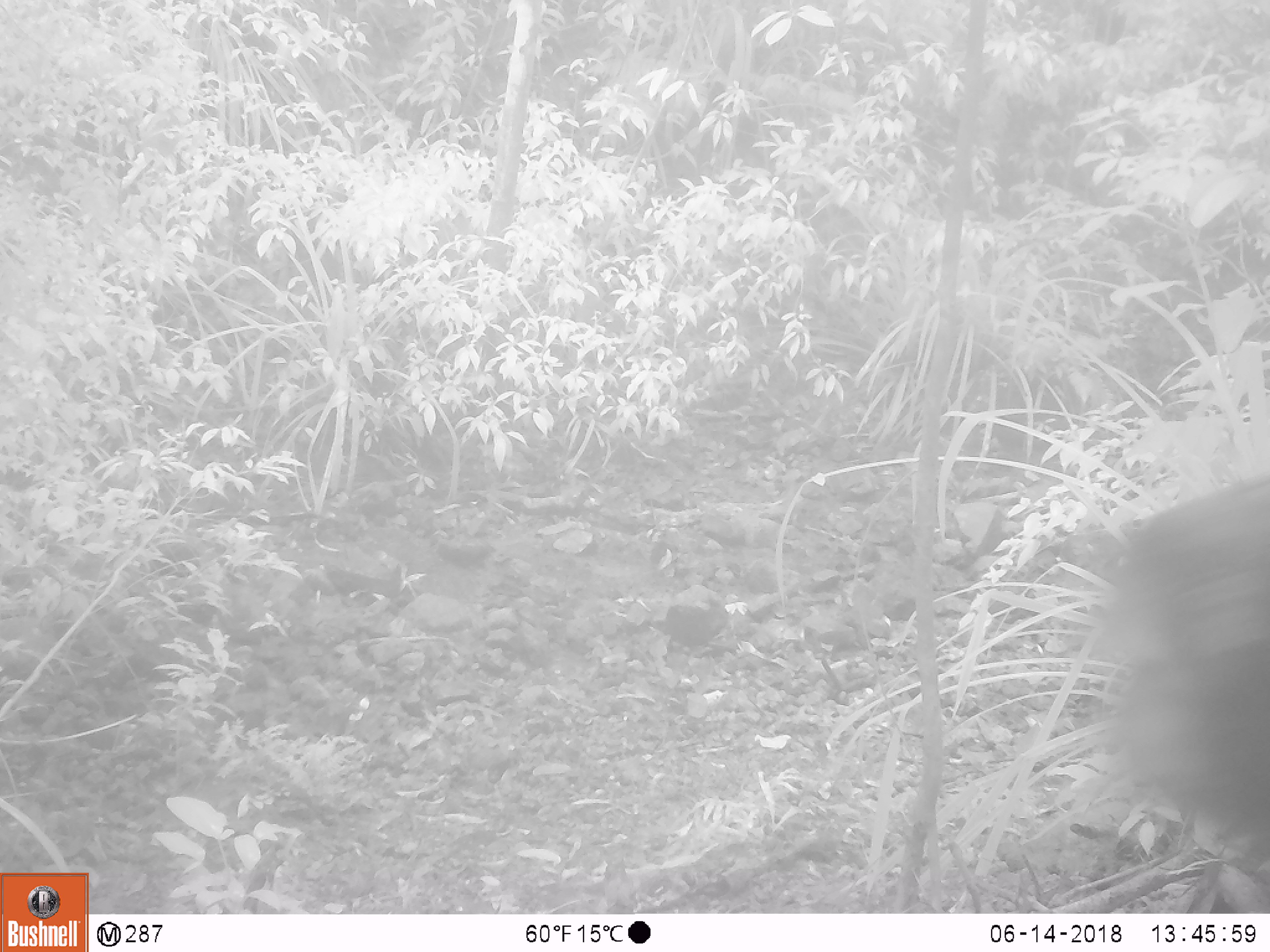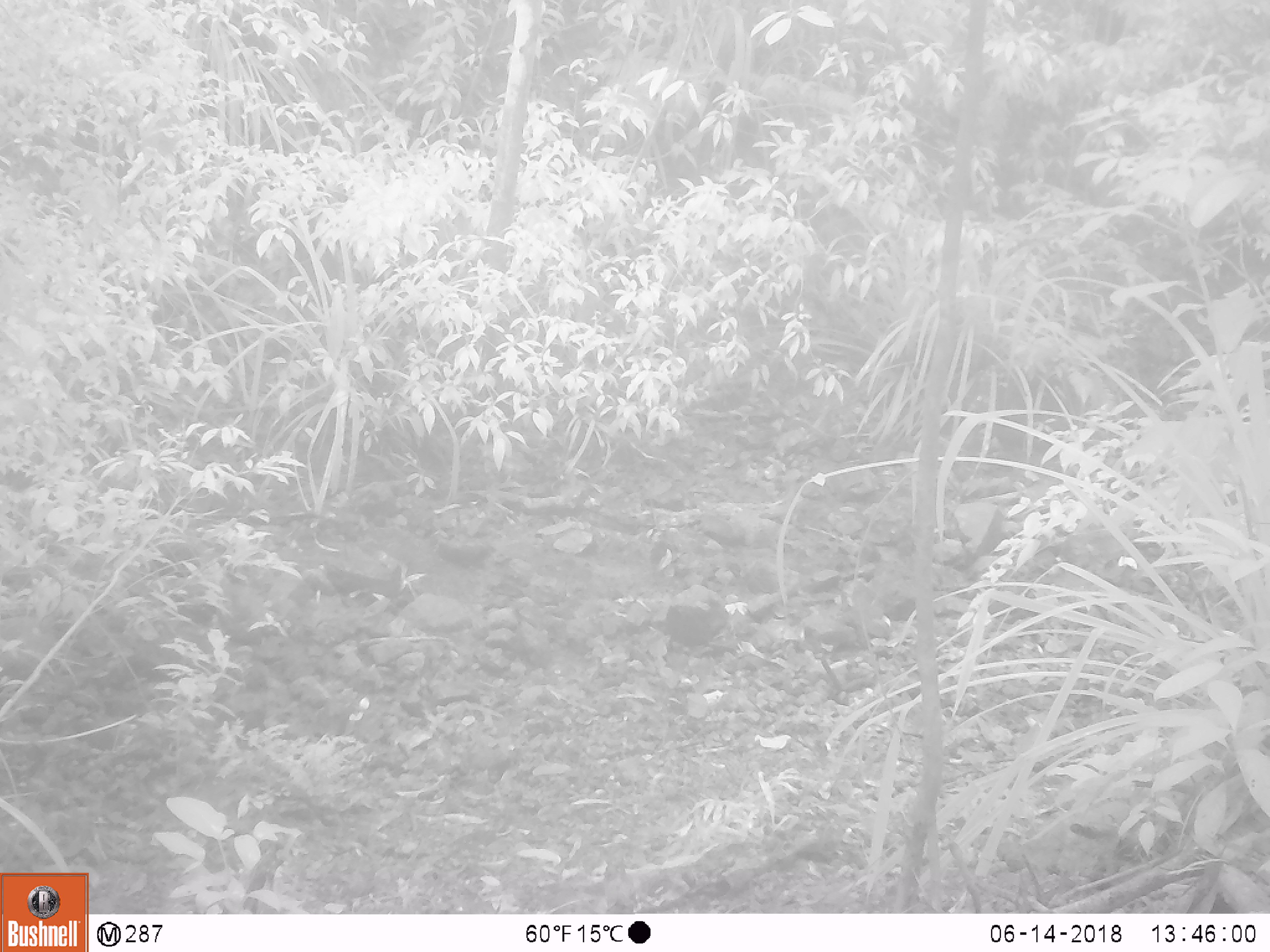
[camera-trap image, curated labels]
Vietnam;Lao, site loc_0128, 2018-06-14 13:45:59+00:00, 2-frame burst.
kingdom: Animalia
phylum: Chordata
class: Mammalia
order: Primates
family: Cercopithecidae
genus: Macaca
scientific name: Macaca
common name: macaque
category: unidentified macaque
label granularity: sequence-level